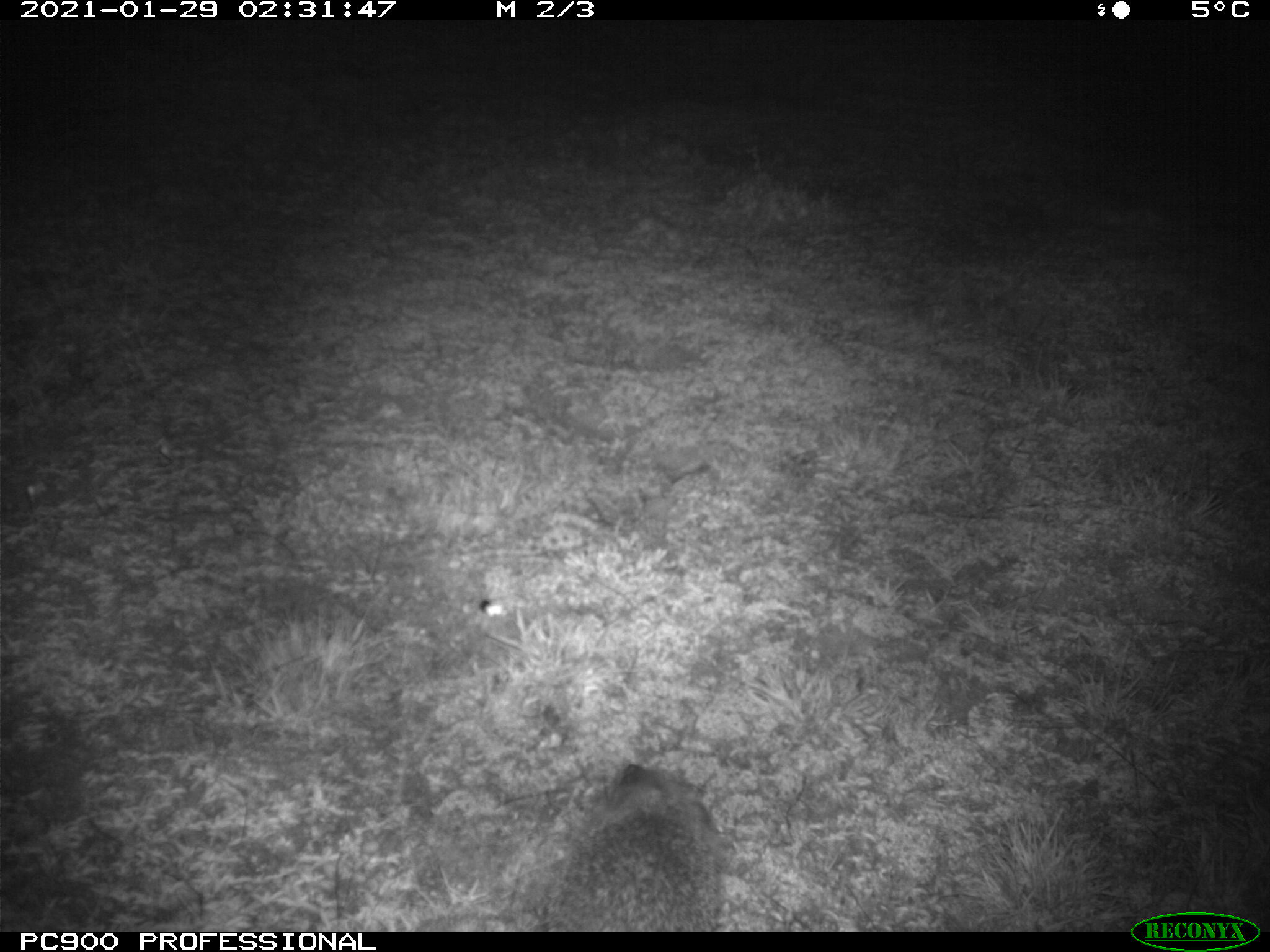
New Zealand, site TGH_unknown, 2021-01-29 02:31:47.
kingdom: Animalia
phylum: Chordata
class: Mammalia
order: Eulipotyphla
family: Erinaceidae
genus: Erinaceus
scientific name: Erinaceus europaeus europaeus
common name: european hedgehog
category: hedgehog